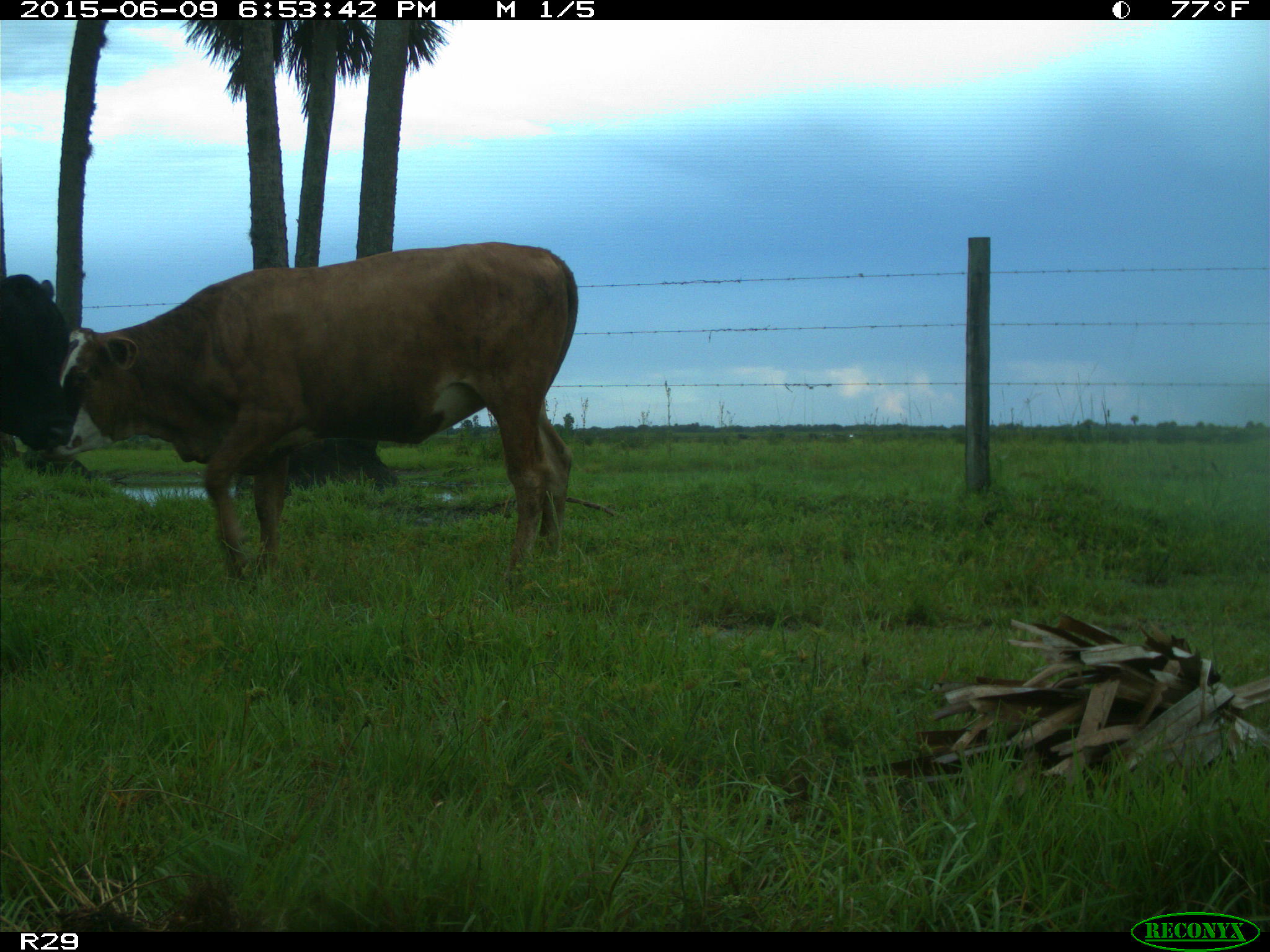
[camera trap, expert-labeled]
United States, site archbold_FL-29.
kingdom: Animalia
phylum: Chordata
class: Mammalia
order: Artiodactyla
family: Bovidae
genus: Bos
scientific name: Bos taurus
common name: domestic cow